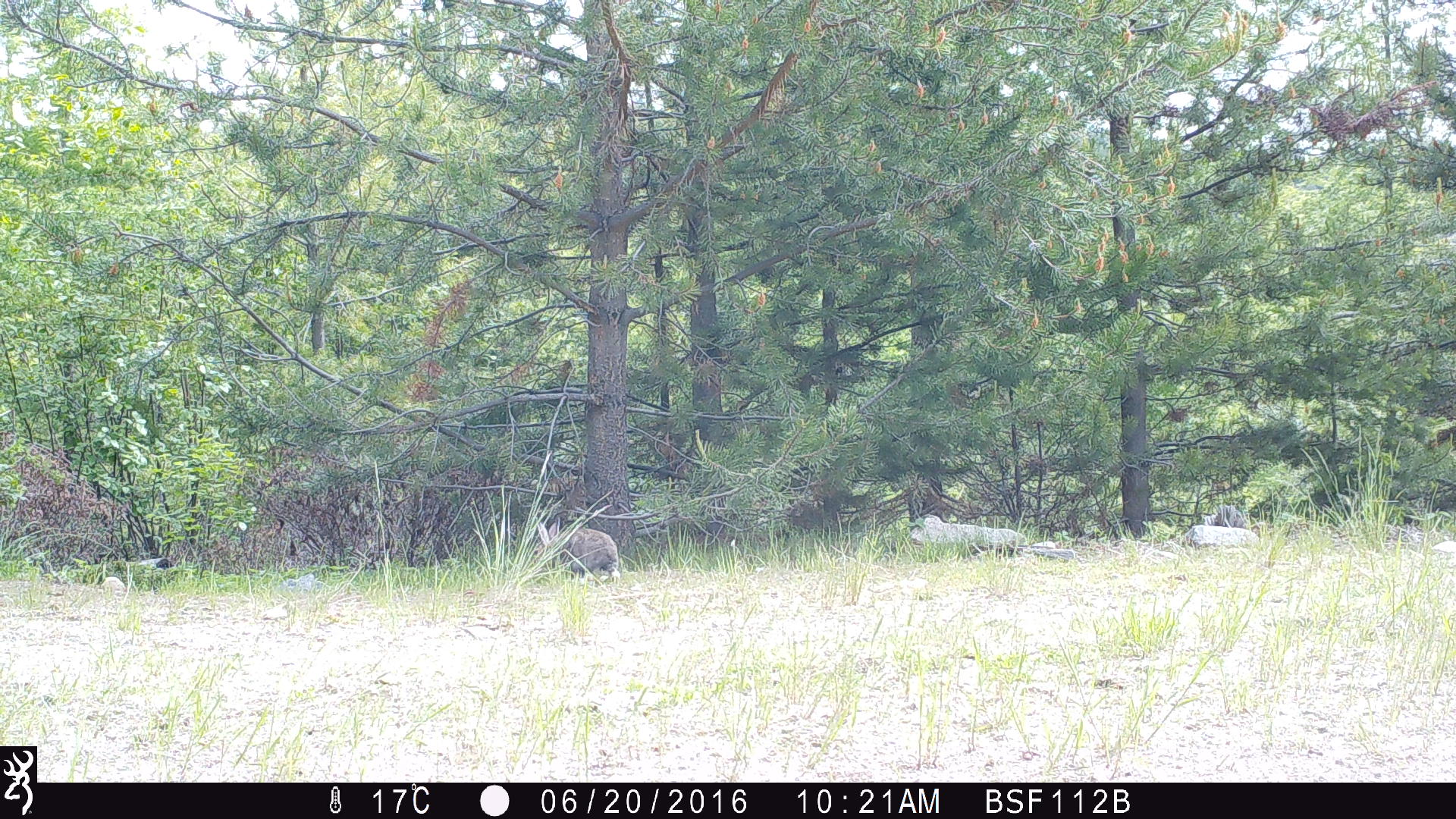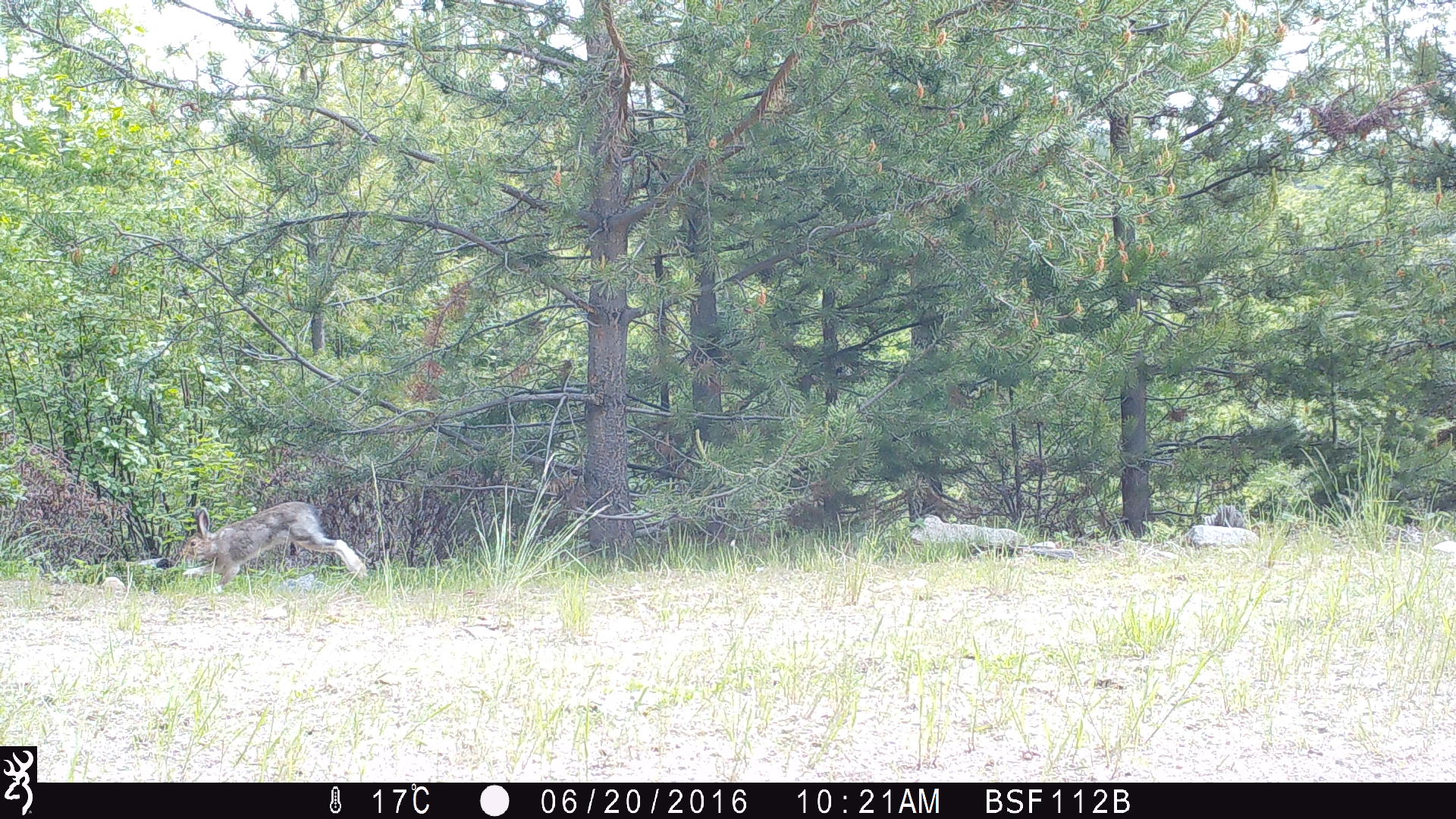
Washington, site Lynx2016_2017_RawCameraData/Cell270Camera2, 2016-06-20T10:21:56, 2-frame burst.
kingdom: Animalia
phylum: Chordata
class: Mammalia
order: Lagomorpha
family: Leporidae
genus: Lepus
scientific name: Lepus americanus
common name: snowshoe hare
Lepus americanus (snowshoe hare). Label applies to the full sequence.